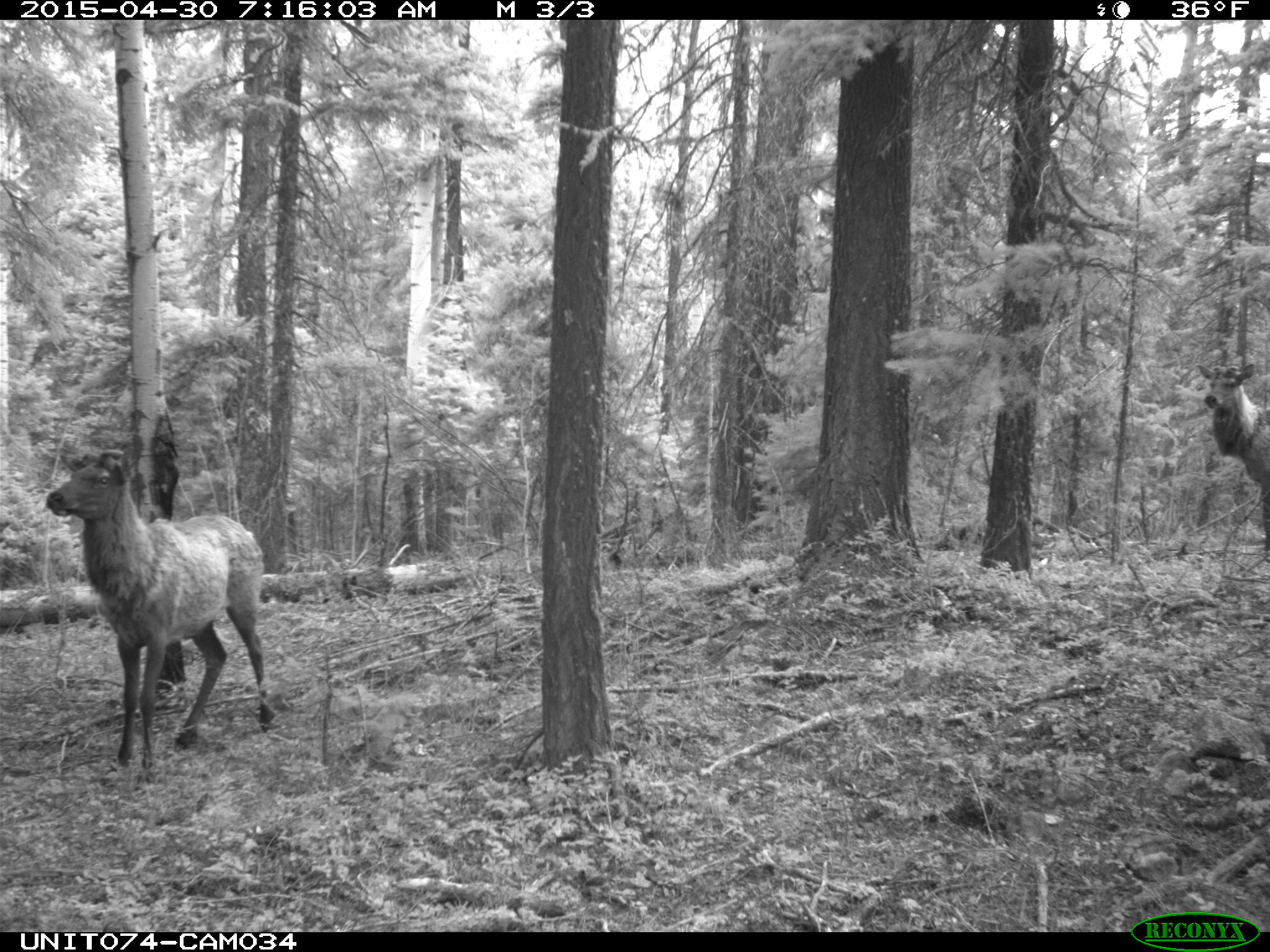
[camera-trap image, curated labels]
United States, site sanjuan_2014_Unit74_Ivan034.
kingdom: Animalia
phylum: Chordata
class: Mammalia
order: Artiodactyla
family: Cervidae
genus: Cervus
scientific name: Cervus elaphus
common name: red deer